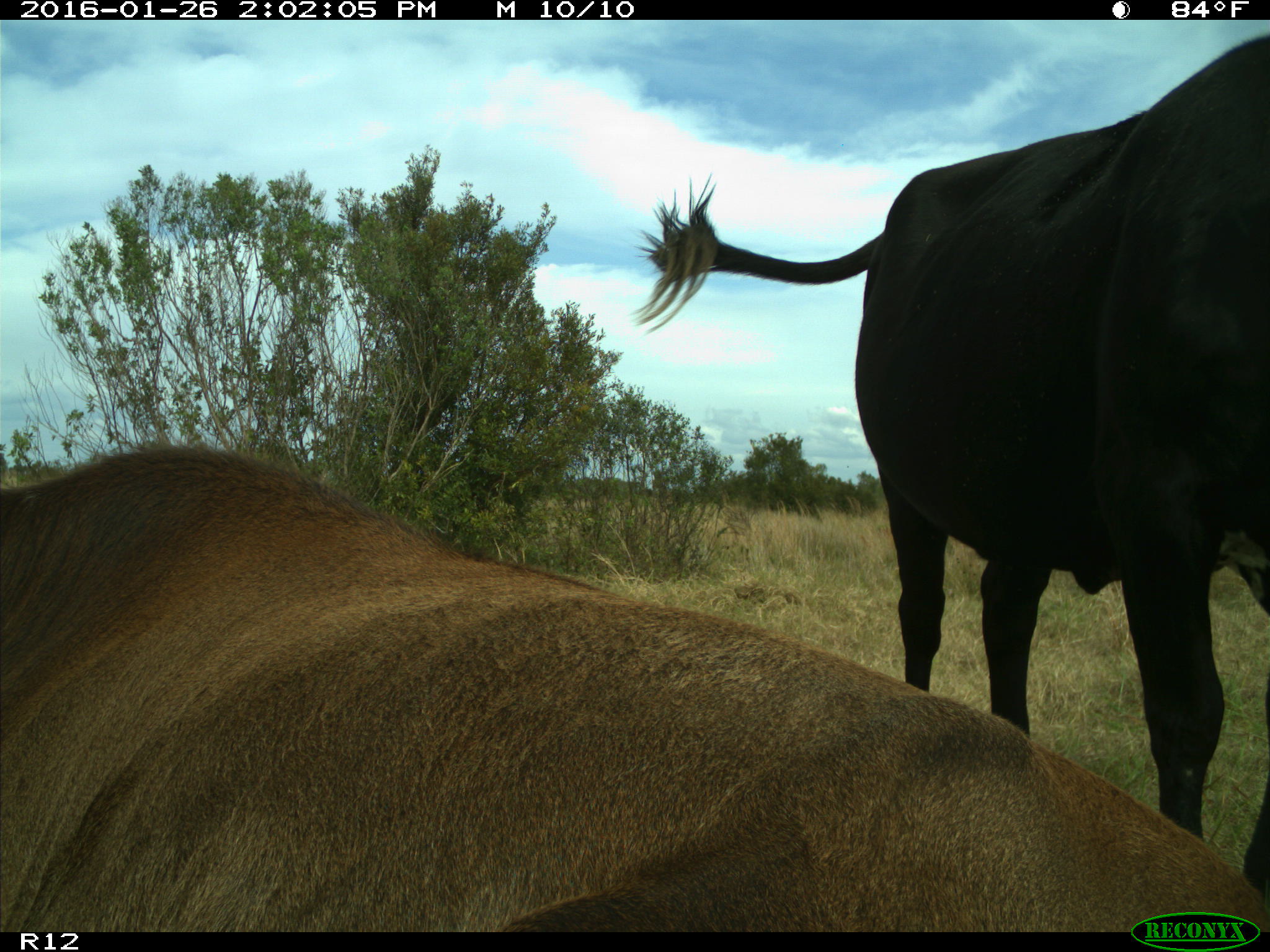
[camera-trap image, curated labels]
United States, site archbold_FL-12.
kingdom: Animalia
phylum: Chordata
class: Mammalia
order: Artiodactyla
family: Bovidae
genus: Bos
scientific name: Bos taurus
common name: domestic cow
Bos taurus (domestic cow).